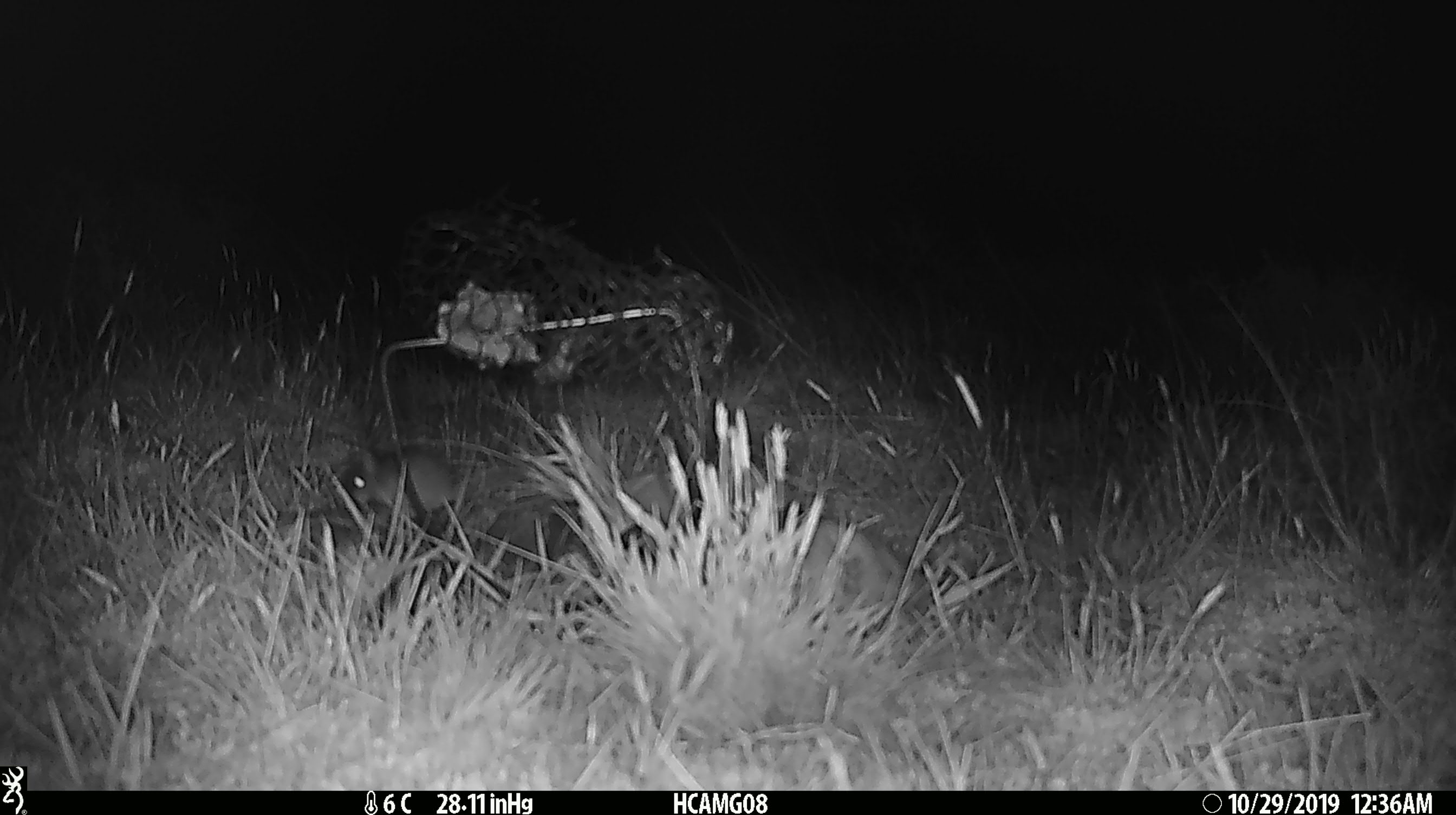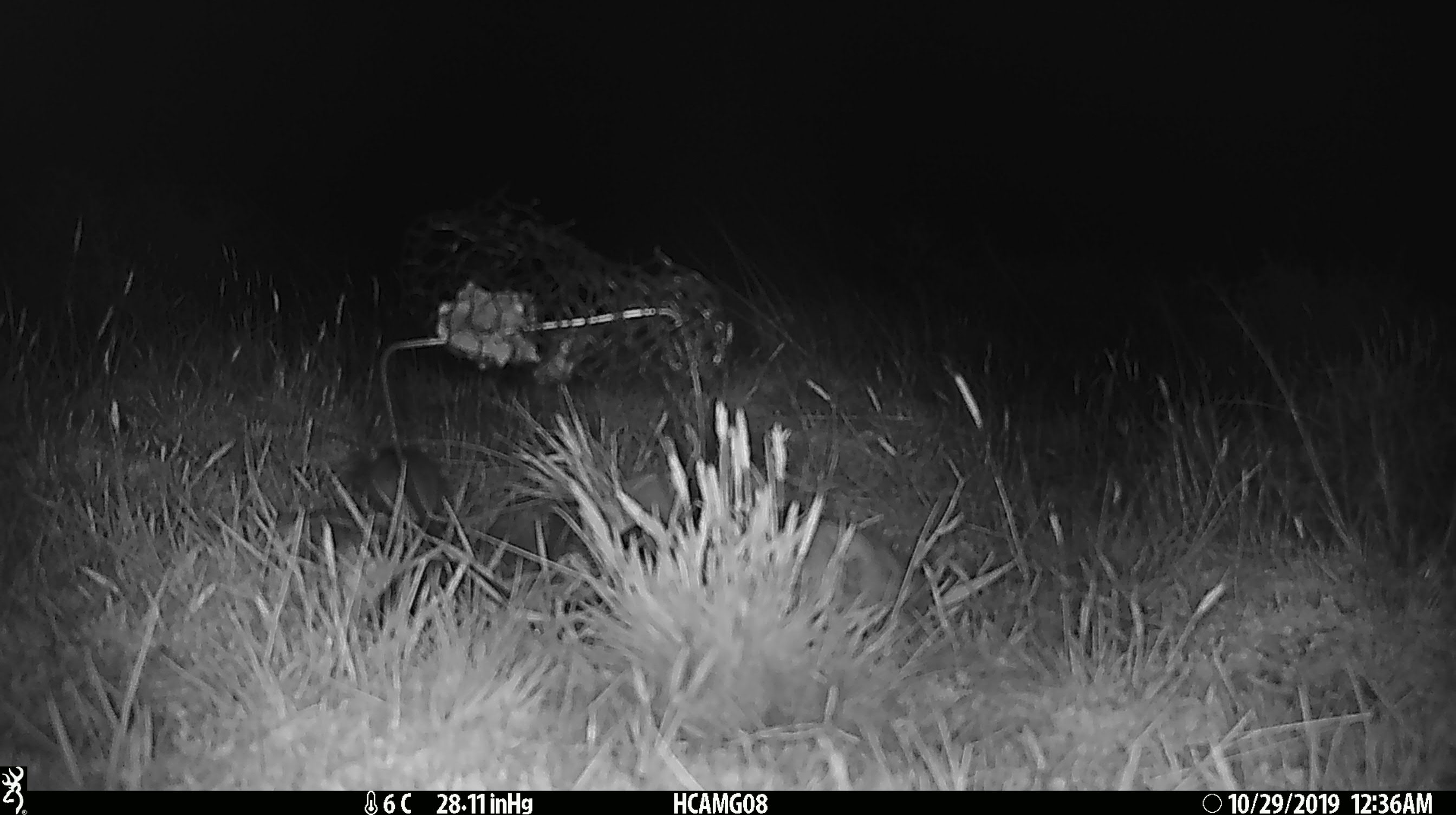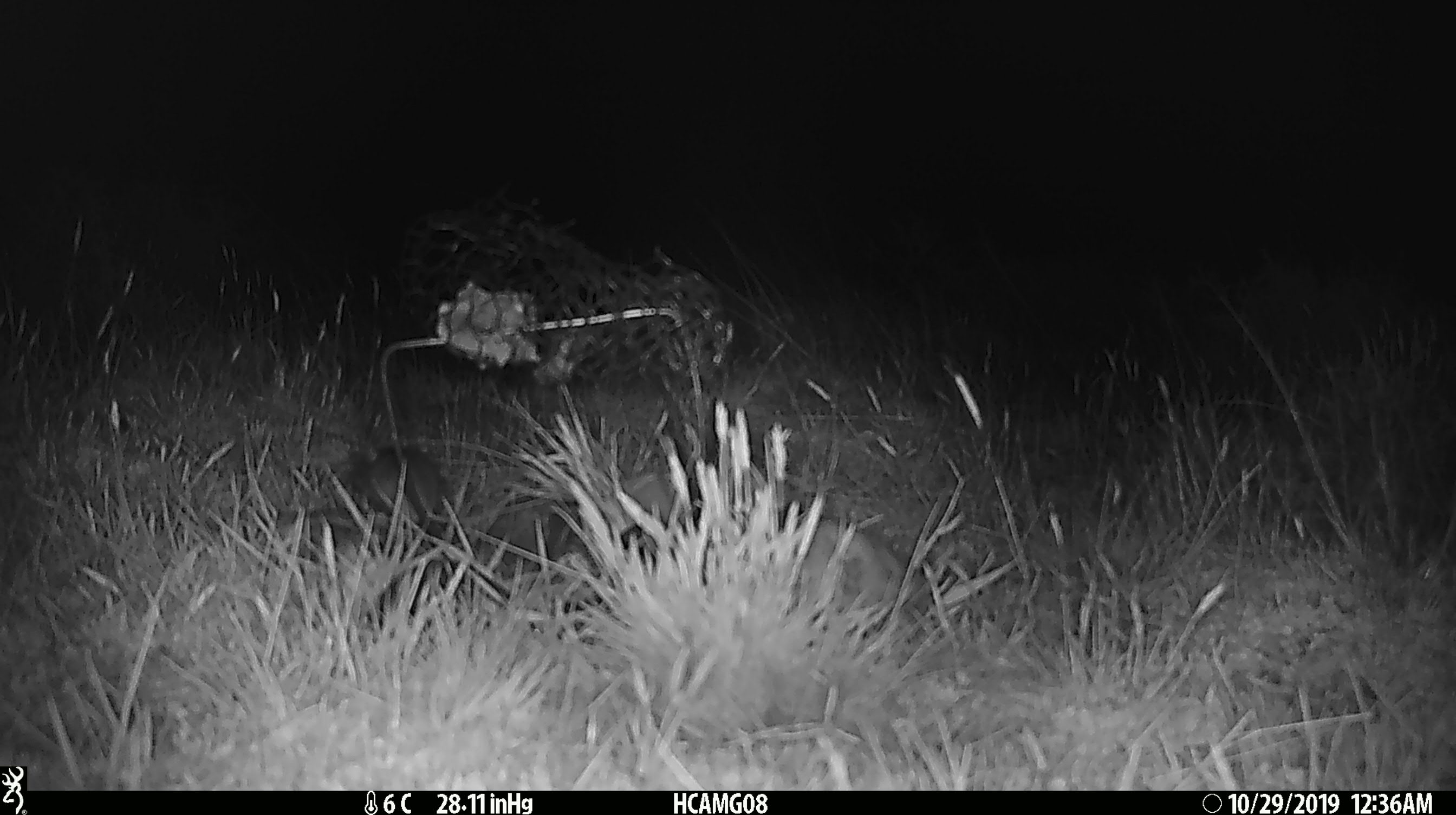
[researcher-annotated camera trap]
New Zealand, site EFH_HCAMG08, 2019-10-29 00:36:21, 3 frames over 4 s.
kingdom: Animalia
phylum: Chordata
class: Mammalia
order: Rodentia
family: Muridae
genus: Mus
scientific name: Mus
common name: mouse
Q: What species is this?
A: Mouse (Mus).